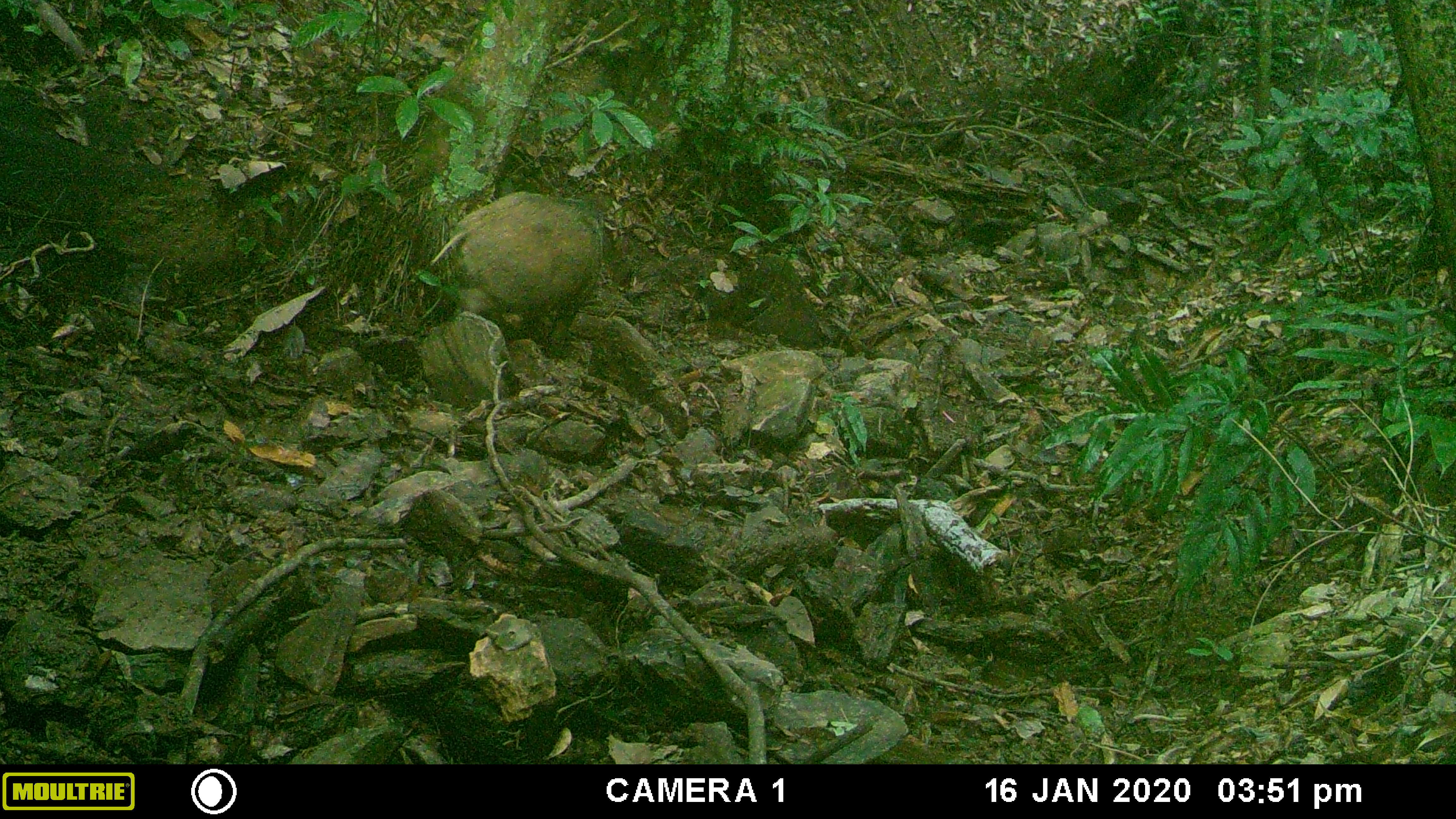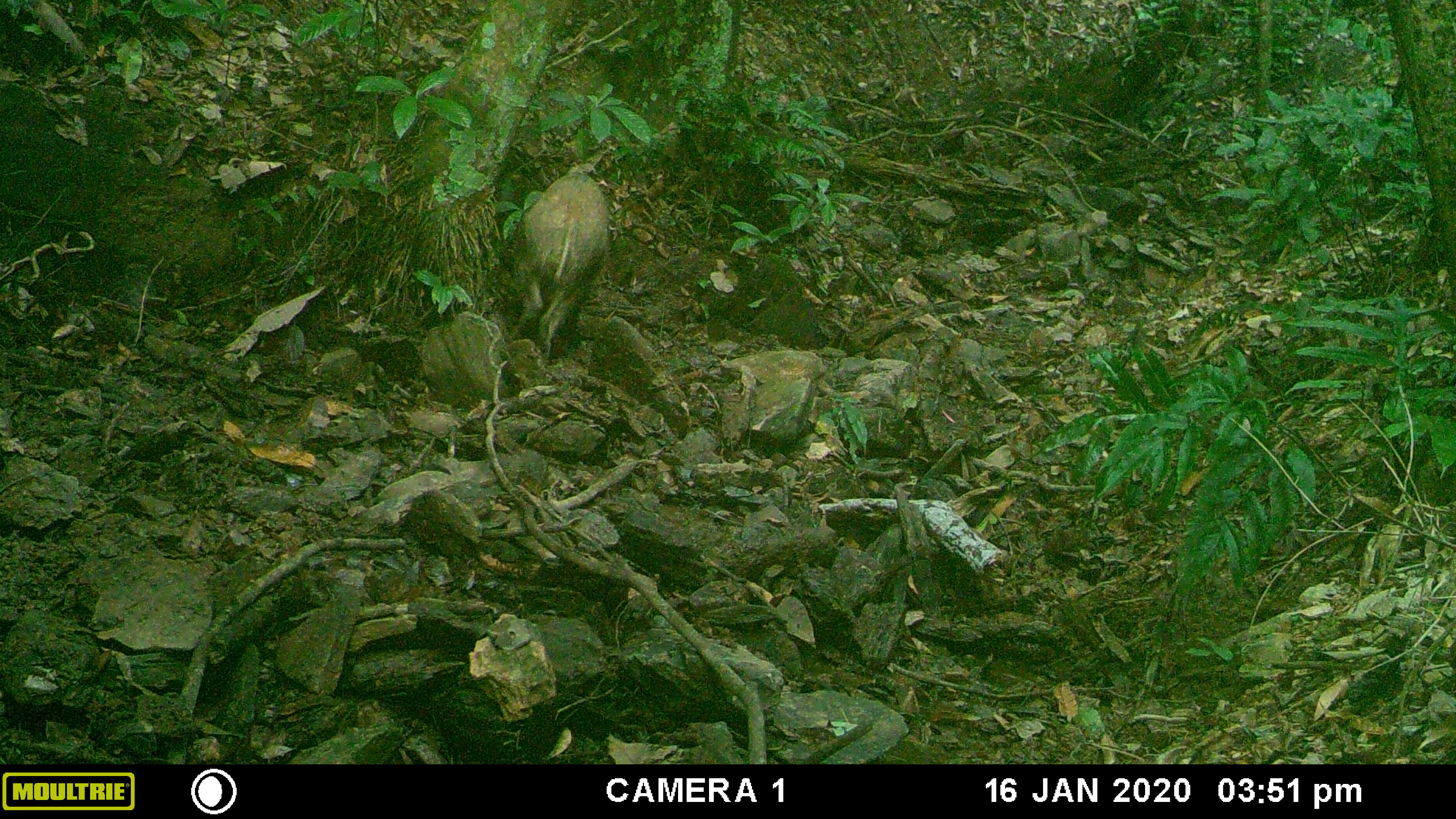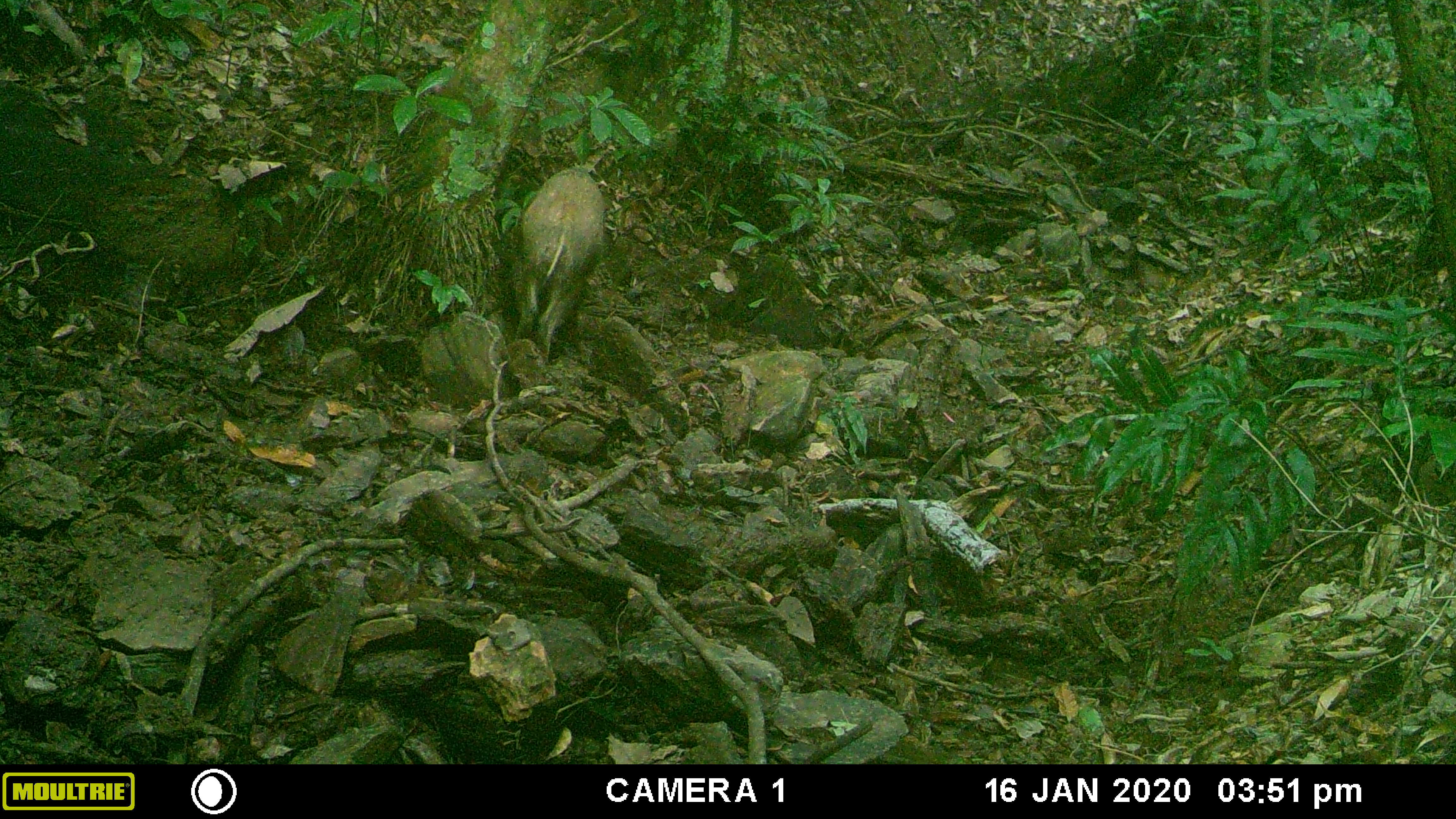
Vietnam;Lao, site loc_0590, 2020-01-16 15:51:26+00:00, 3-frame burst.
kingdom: Animalia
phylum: Chordata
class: Mammalia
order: Artiodactyla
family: Suidae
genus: Sus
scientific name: Sus scrofa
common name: eurasian wild pig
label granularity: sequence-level